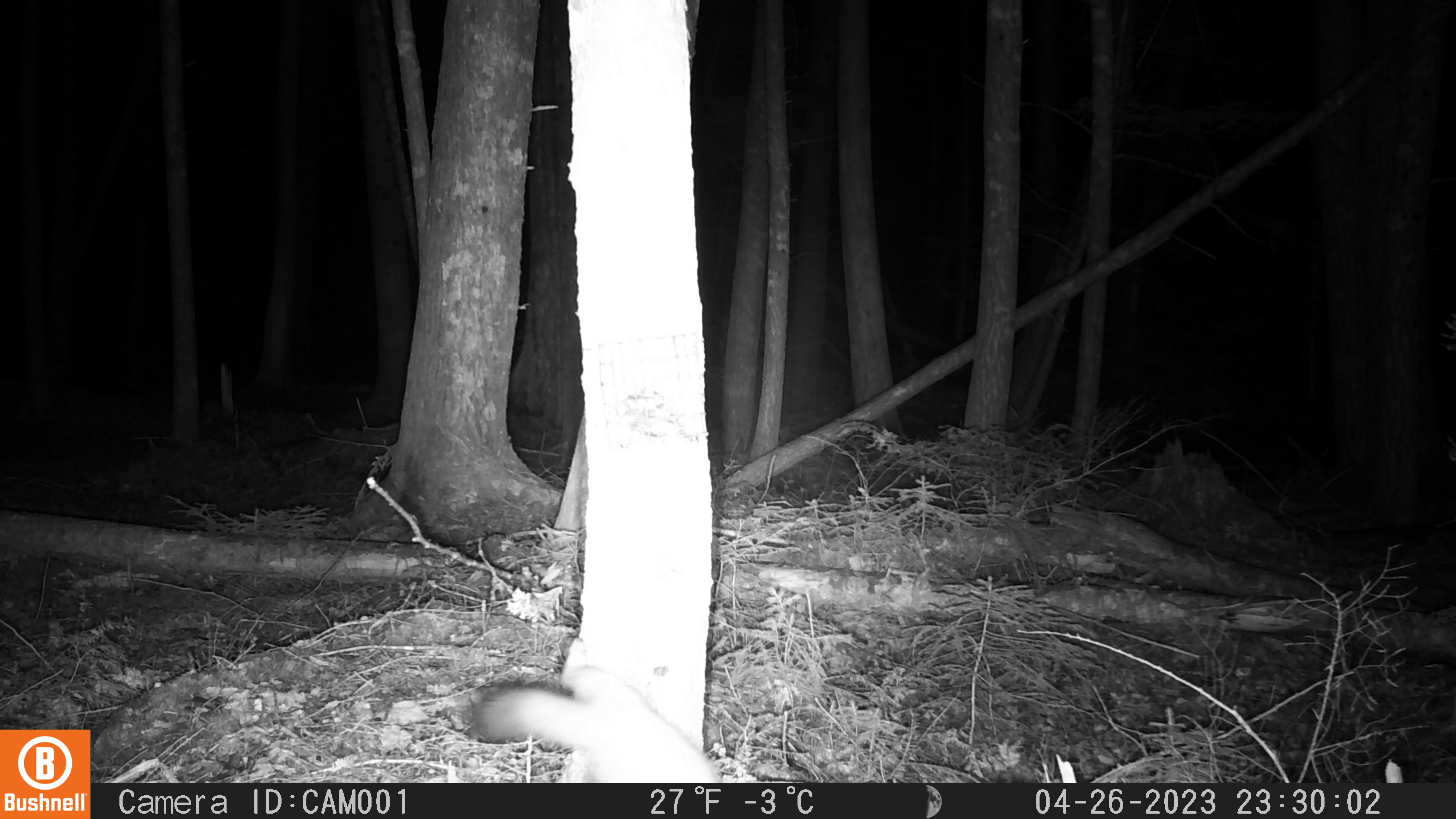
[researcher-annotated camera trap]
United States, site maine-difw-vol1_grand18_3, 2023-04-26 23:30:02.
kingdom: Animalia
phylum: Chordata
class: Mammalia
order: Carnivora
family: Mustelidae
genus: Martes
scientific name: Martes americana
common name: american marten